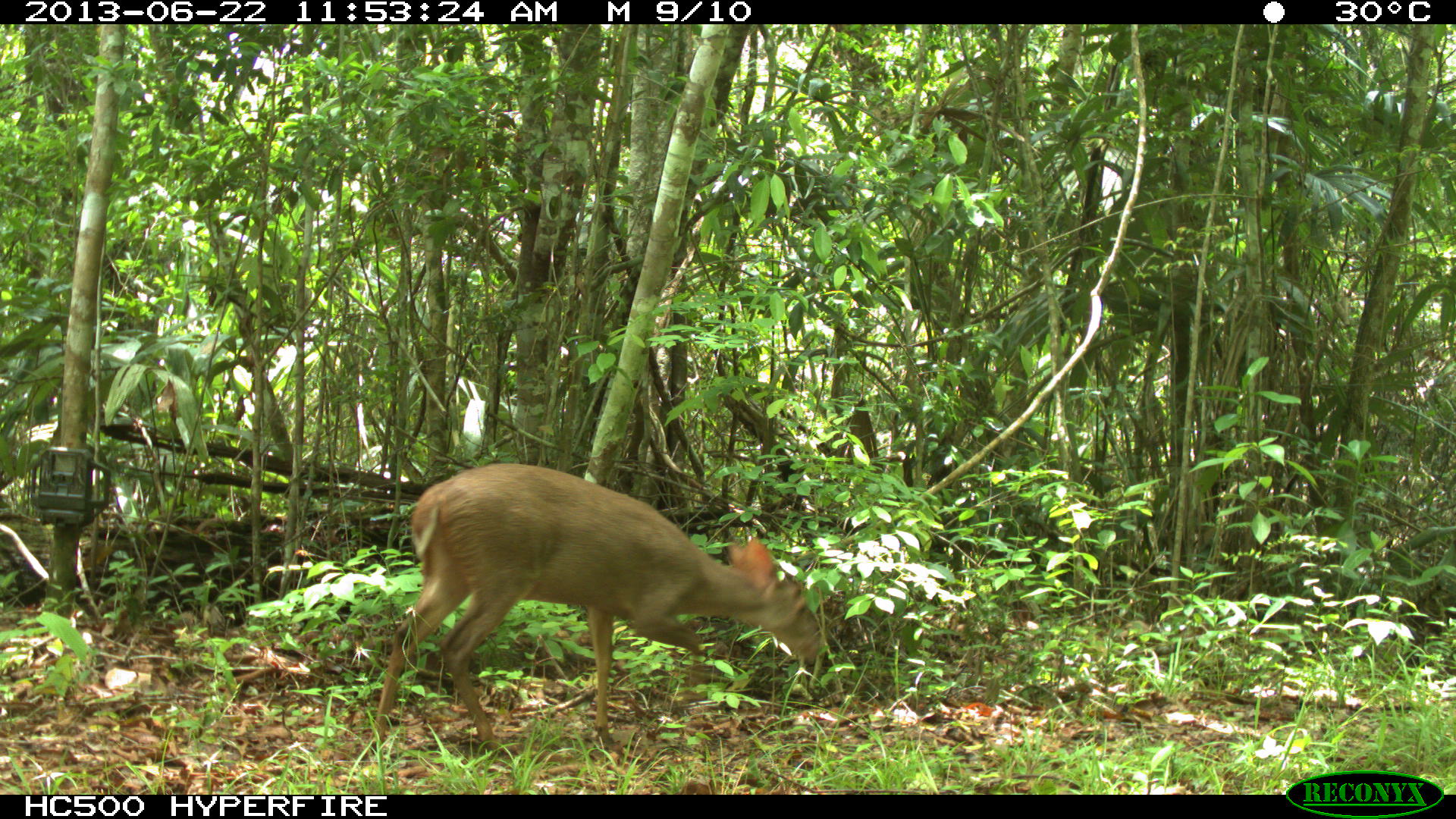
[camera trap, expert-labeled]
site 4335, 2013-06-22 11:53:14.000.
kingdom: Animalia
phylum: Chordata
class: Mammalia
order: Artiodactyla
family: Cervidae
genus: Odocoileus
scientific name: Odocoileus virginianus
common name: white-tailed deer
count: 1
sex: female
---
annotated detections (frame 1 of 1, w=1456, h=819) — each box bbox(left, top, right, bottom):
odocoileus virginianus: bbox(368, 458, 825, 753)